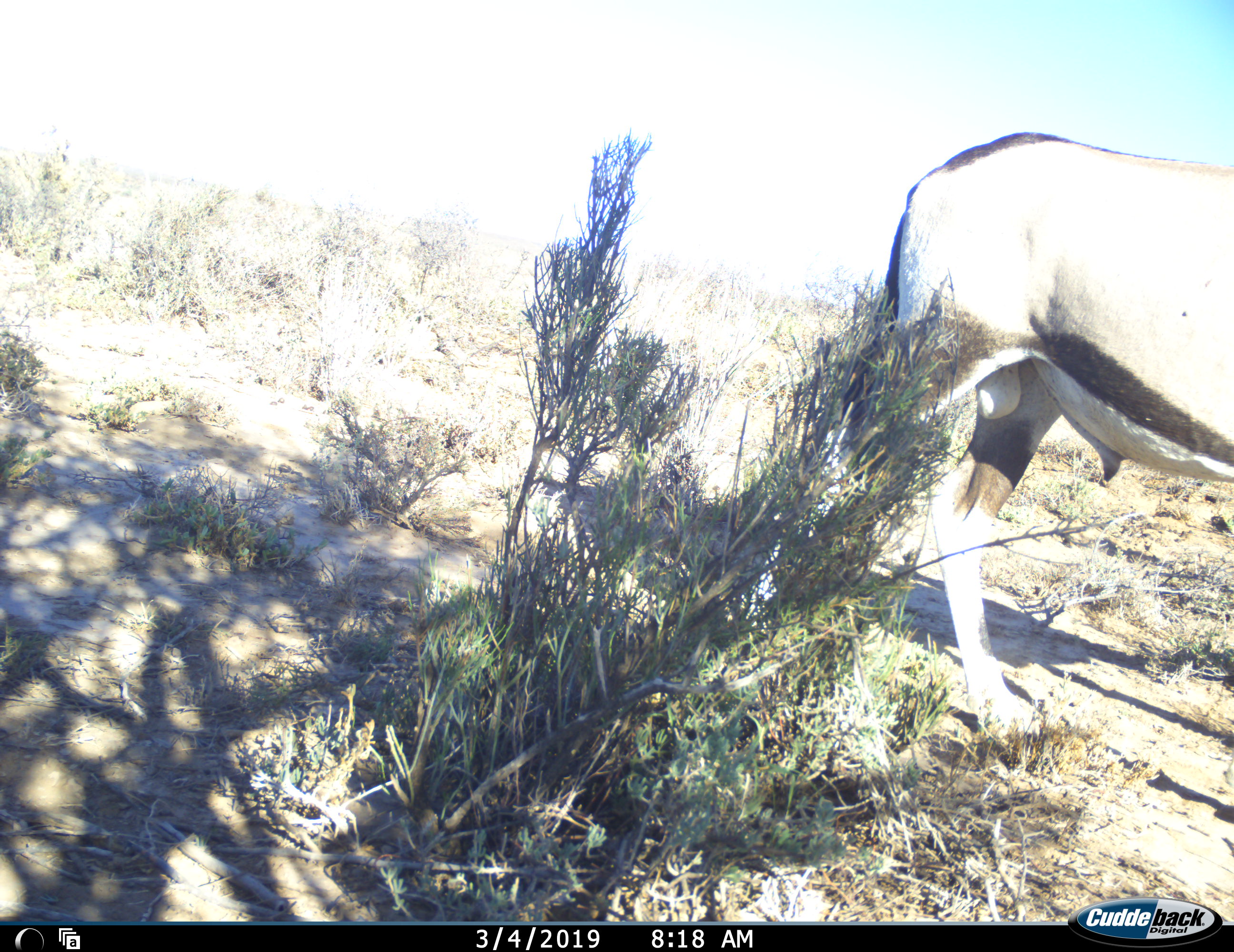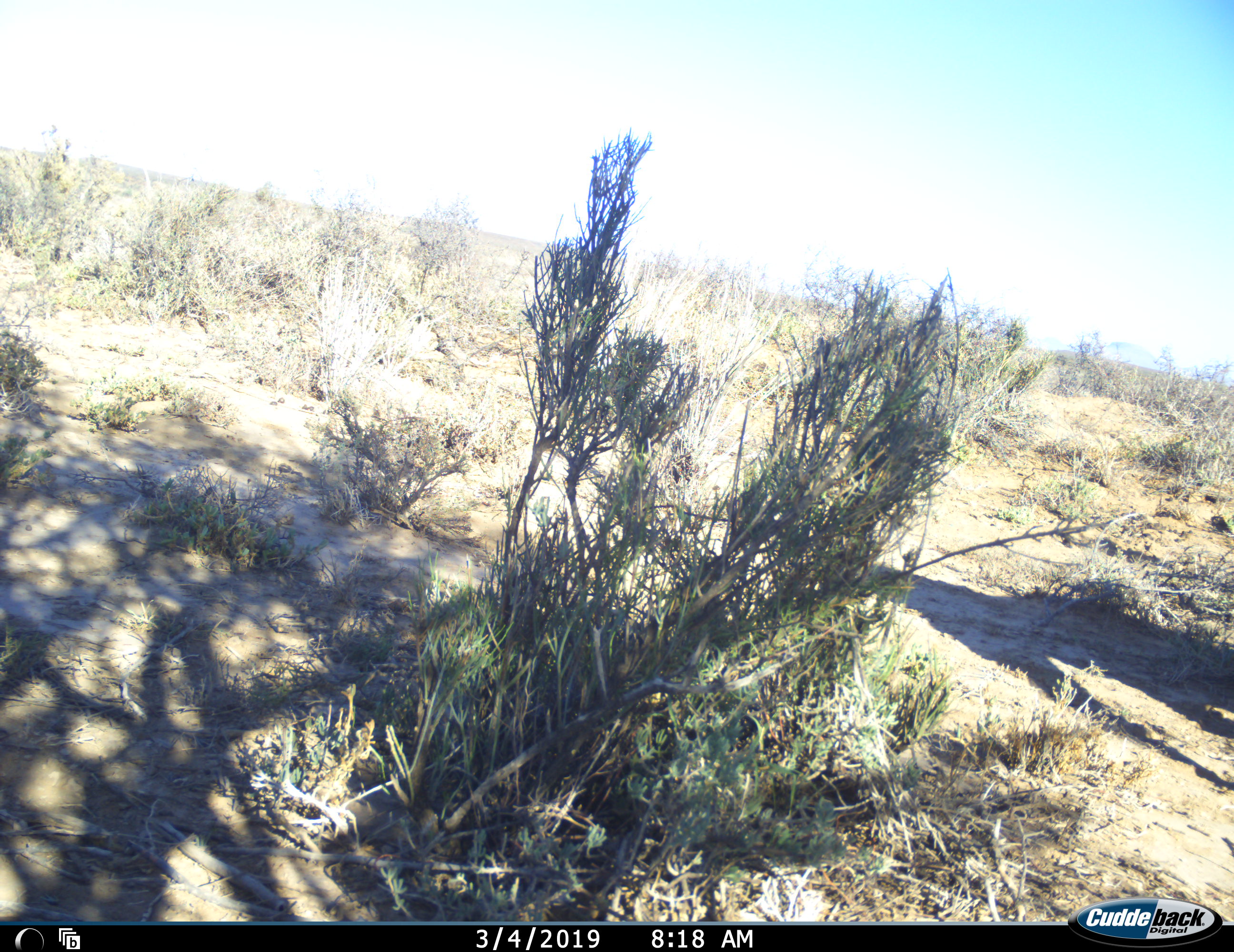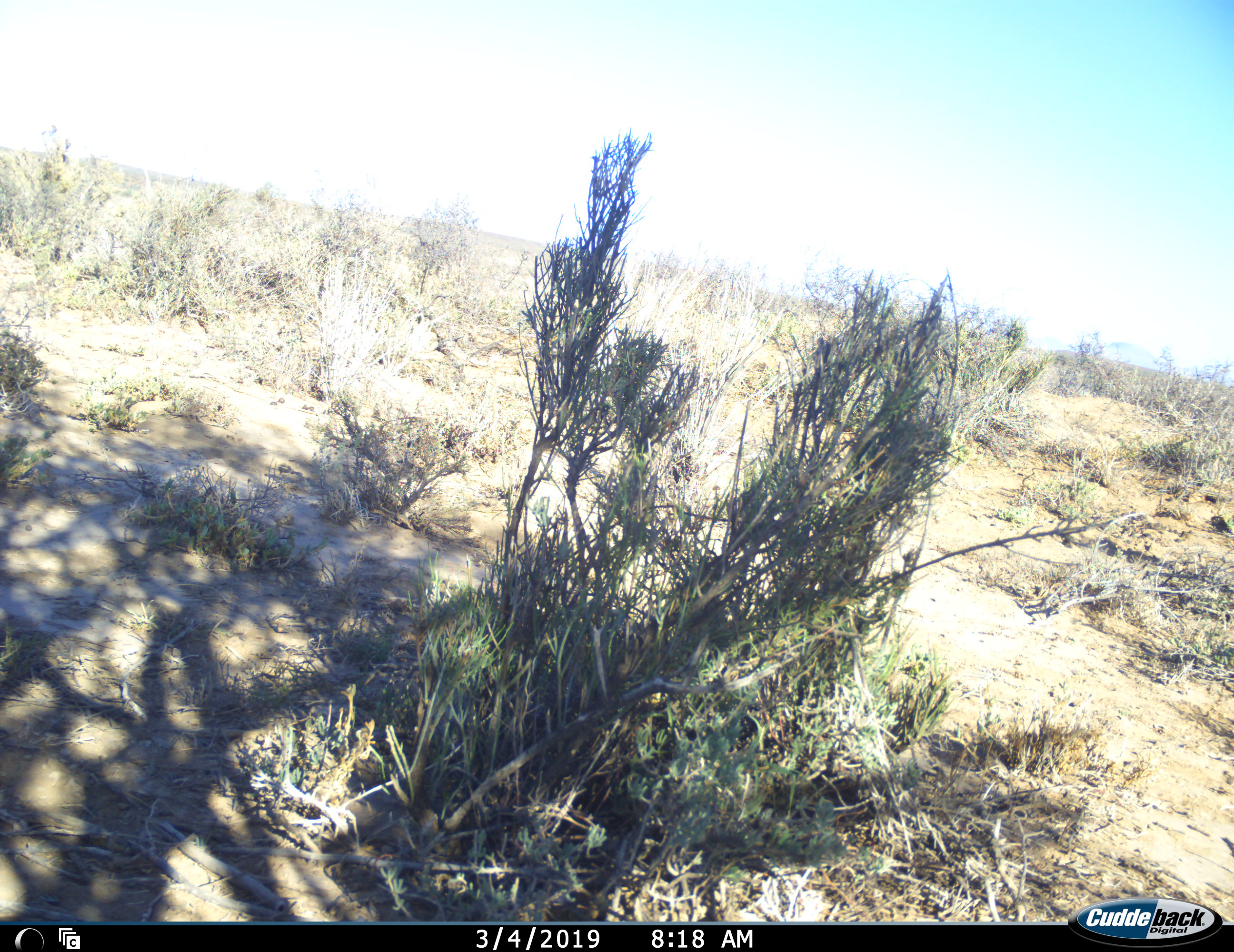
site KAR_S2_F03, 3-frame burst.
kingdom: Animalia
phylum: Chordata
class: Mammalia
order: Artiodactyla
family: Bovidae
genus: Oryx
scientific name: Oryx gazella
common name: gemsbok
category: oryx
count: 1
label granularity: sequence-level